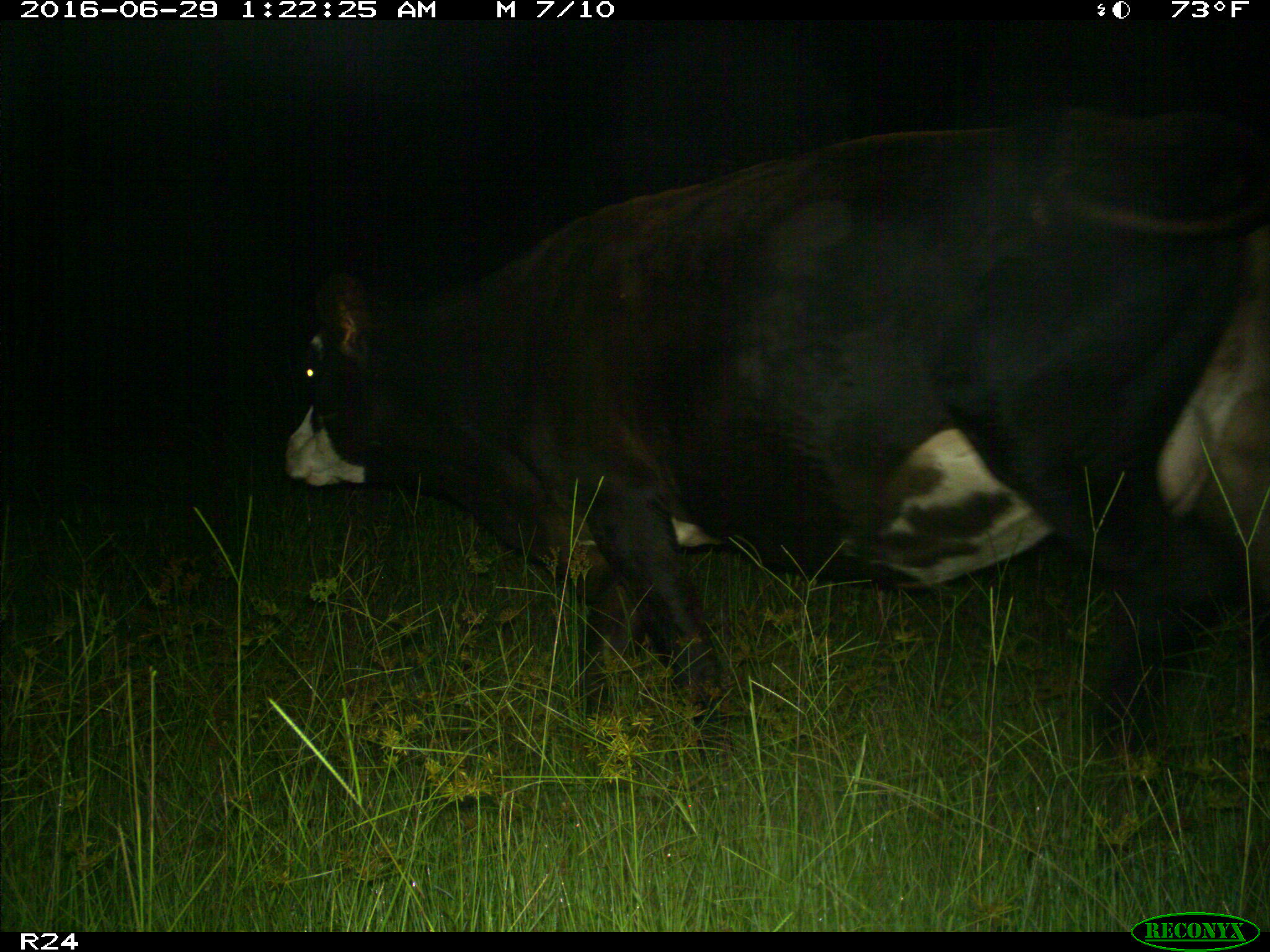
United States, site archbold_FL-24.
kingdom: Animalia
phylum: Chordata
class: Mammalia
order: Artiodactyla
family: Bovidae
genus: Bos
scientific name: Bos taurus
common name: domestic cow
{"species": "Bos taurus (domestic cow)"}